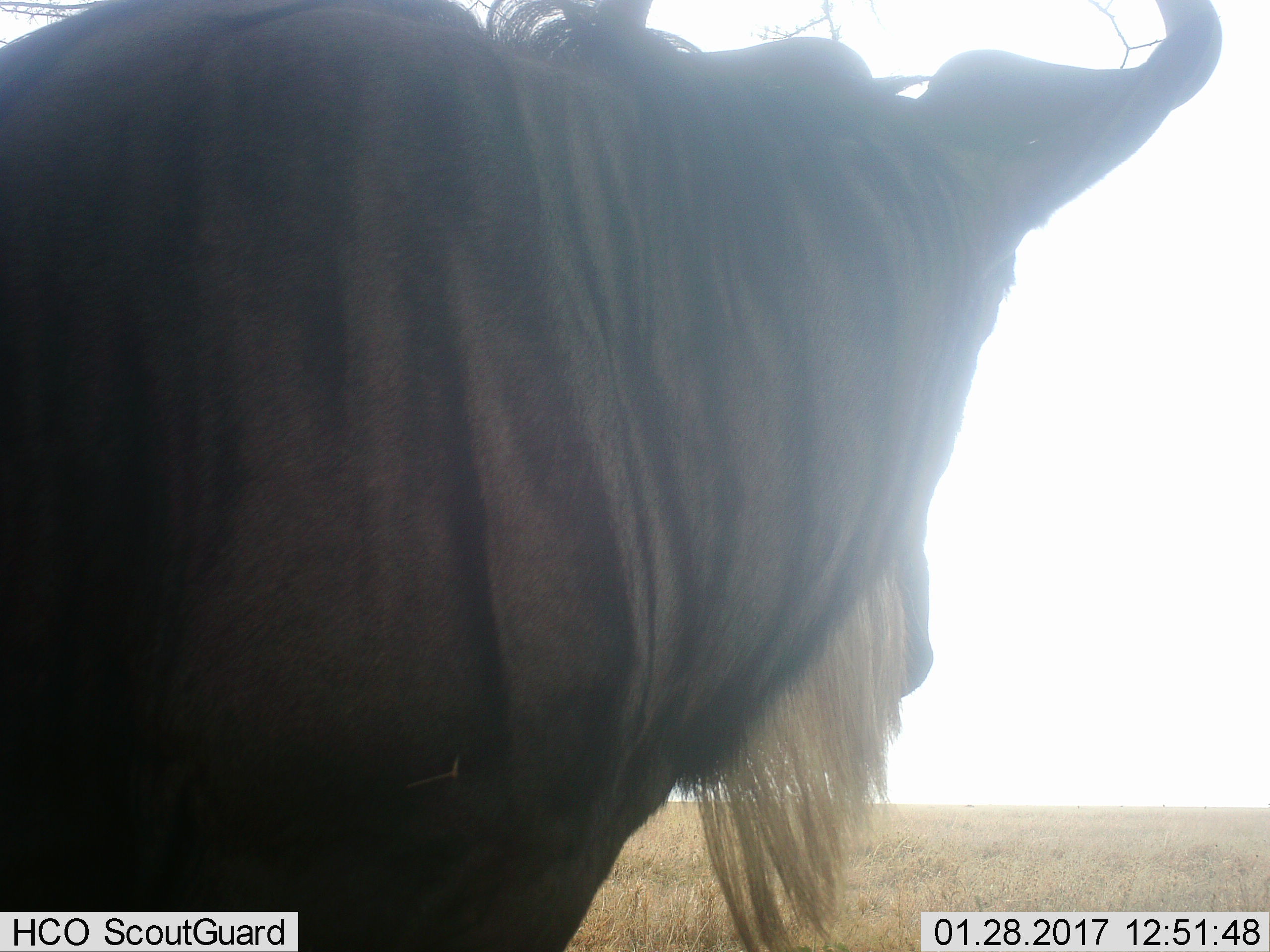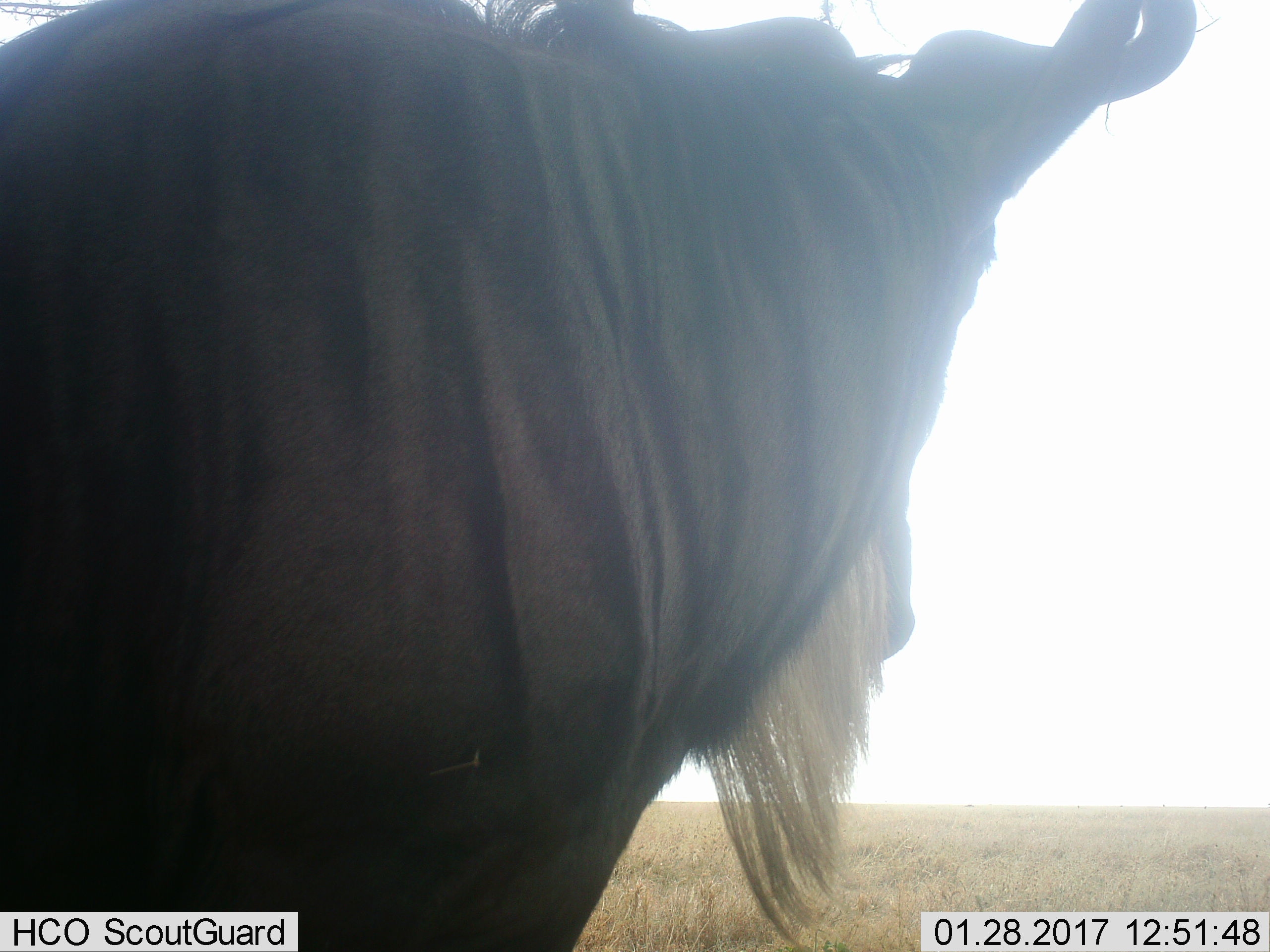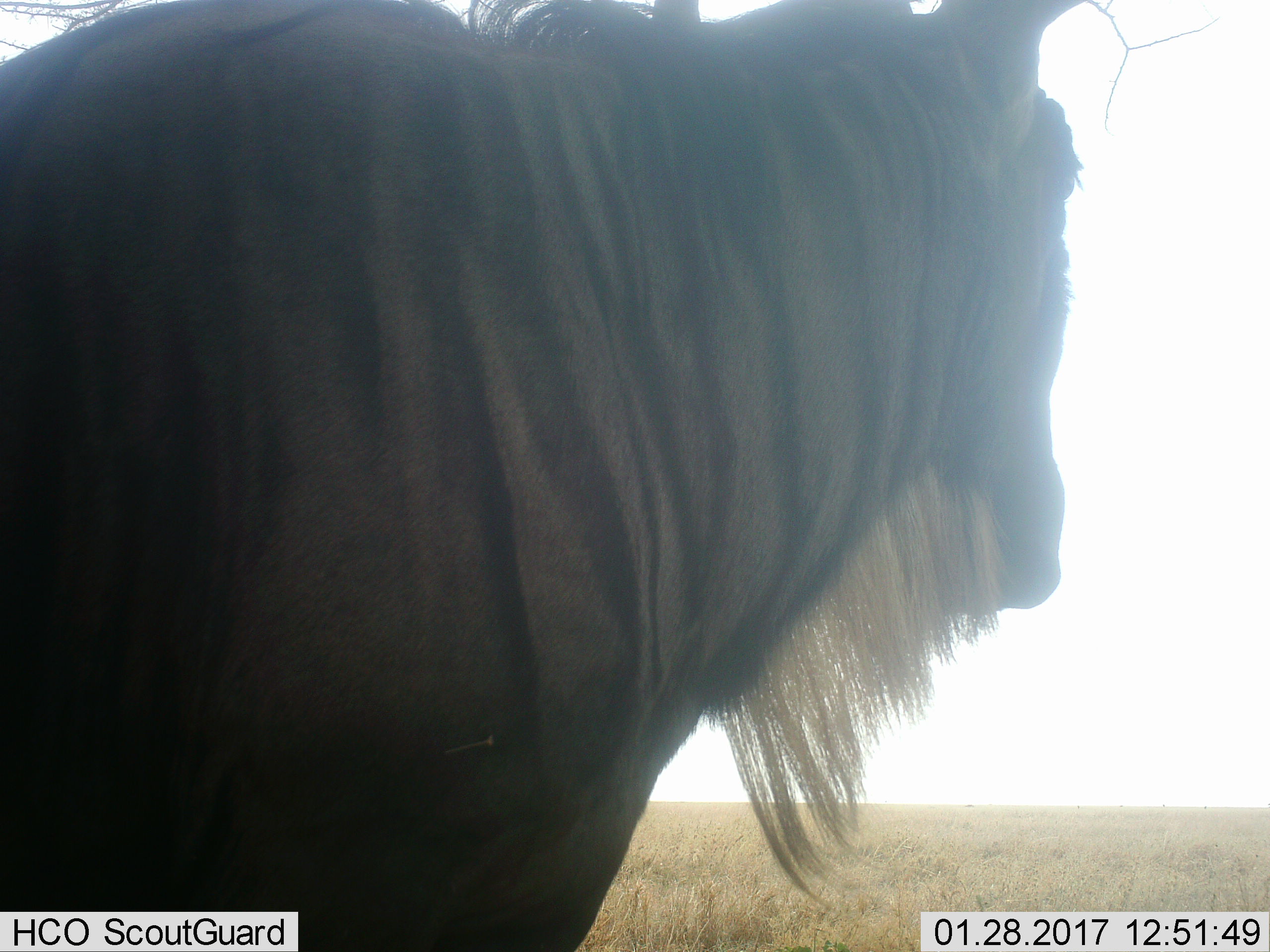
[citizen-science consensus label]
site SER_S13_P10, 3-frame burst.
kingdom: Animalia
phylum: Chordata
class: Mammalia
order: Artiodactyla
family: Bovidae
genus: Connochaetes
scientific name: Connochaetes taurinus taurinus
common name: blue wildebeest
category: wildebeestblue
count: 1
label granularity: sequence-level